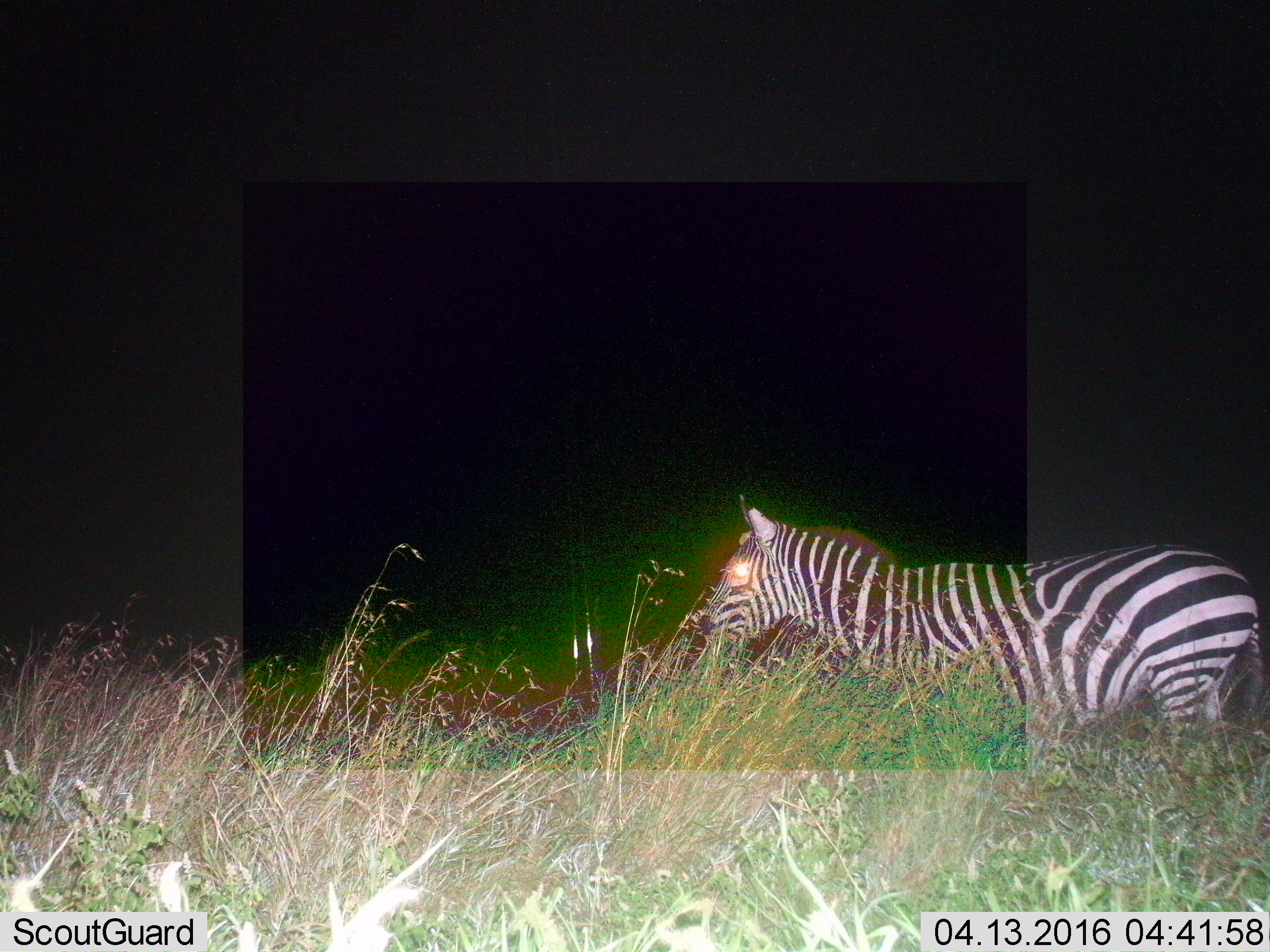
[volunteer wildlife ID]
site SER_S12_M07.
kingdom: Animalia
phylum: Chordata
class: Mammalia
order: Perissodactyla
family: Equidae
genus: Equus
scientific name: Equus quagga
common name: plains zebra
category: zebraplains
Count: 1.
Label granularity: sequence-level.